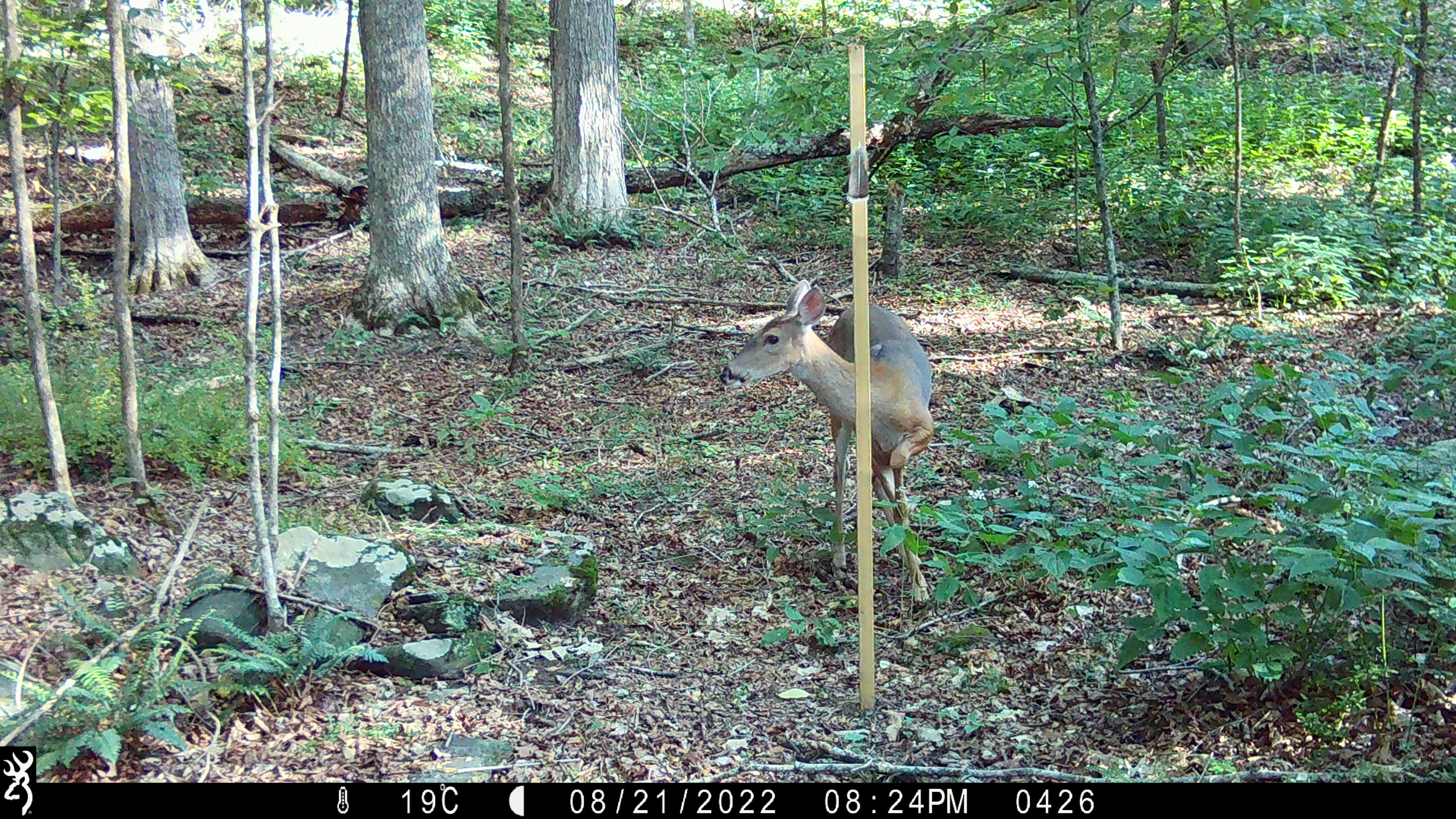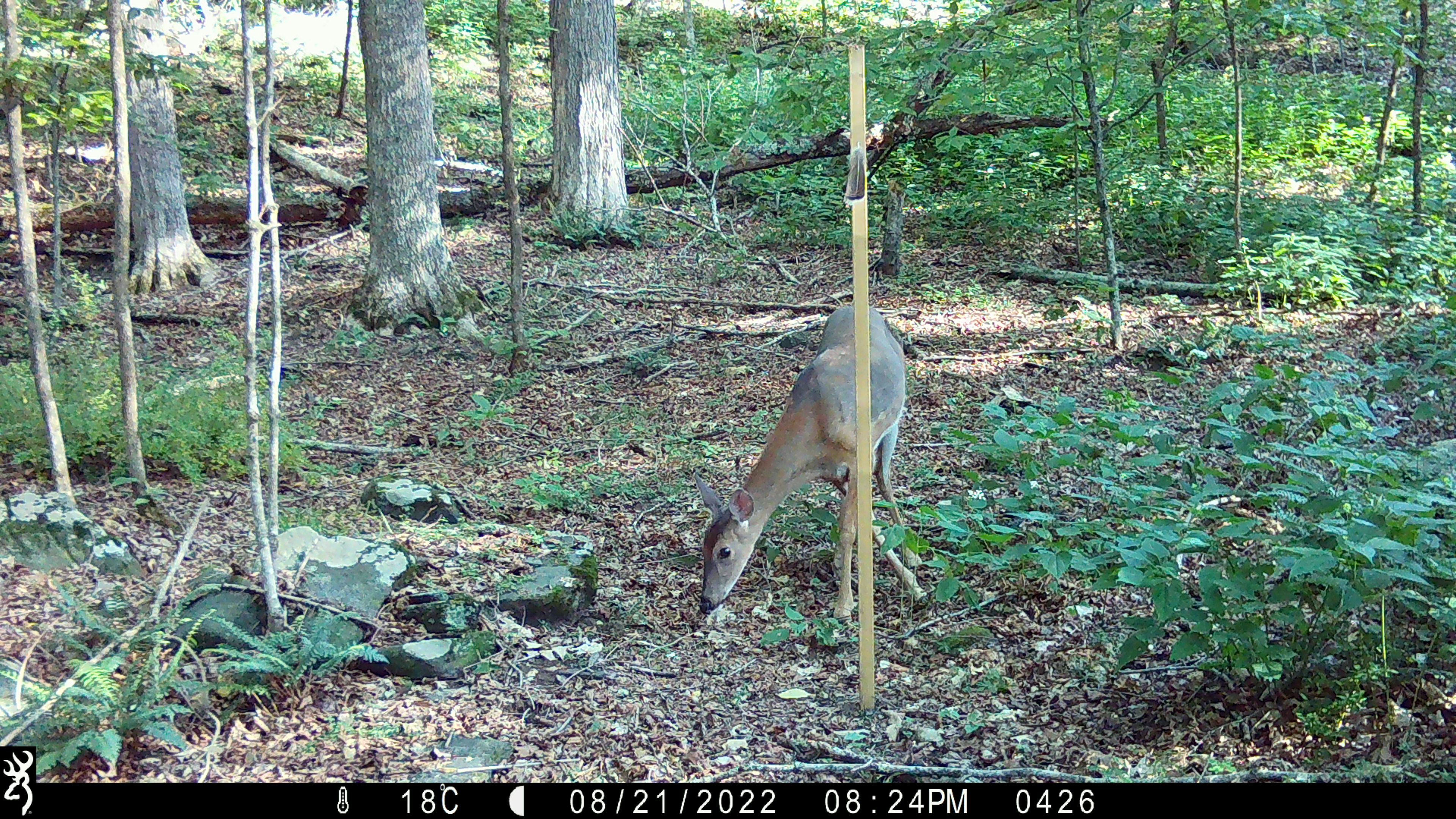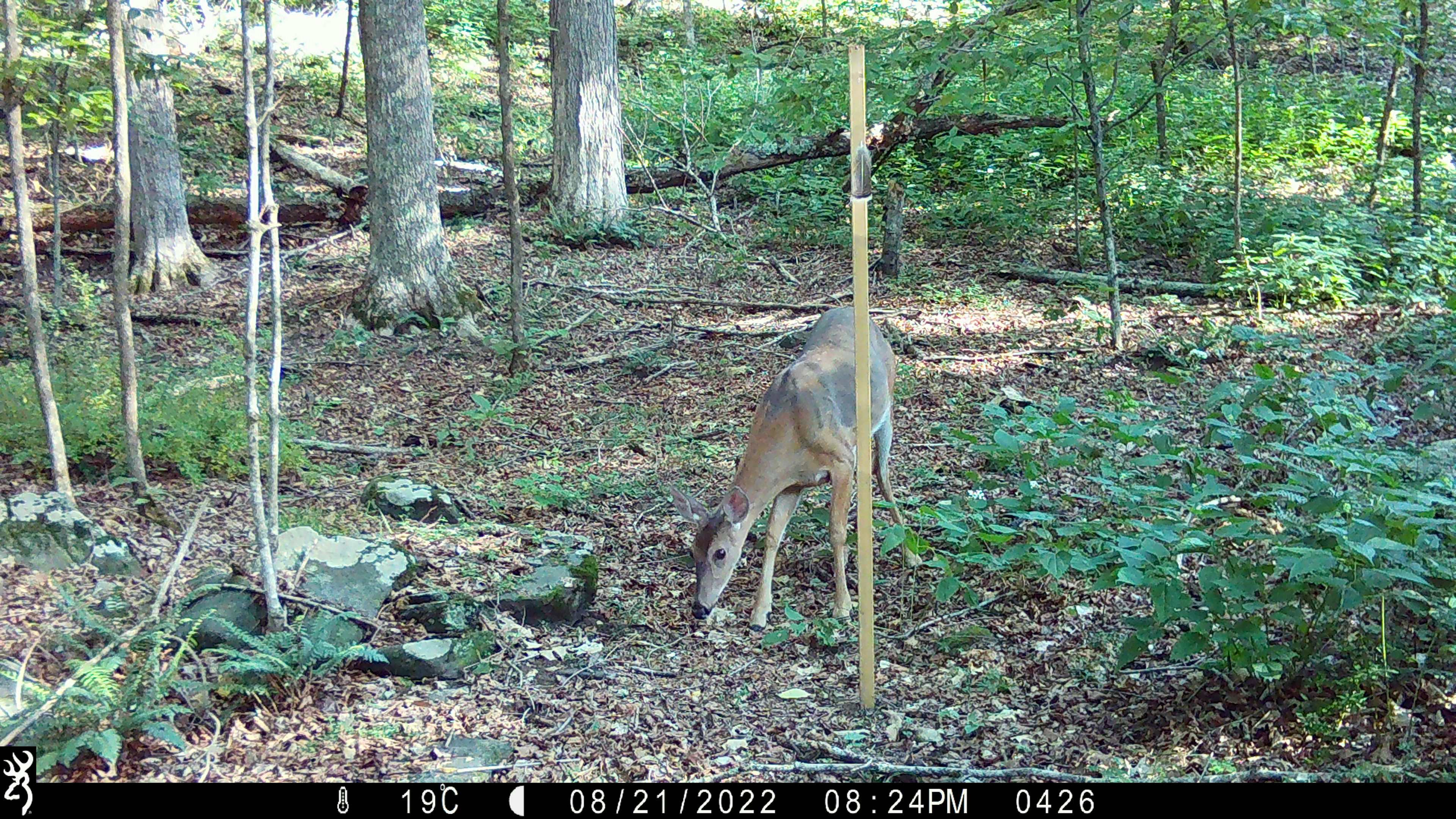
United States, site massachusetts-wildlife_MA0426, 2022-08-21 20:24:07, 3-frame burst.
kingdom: Animalia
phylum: Chordata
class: Mammalia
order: Artiodactyla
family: Cervidae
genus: Odocoileus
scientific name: Odocoileus virginianus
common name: white-tailed deer